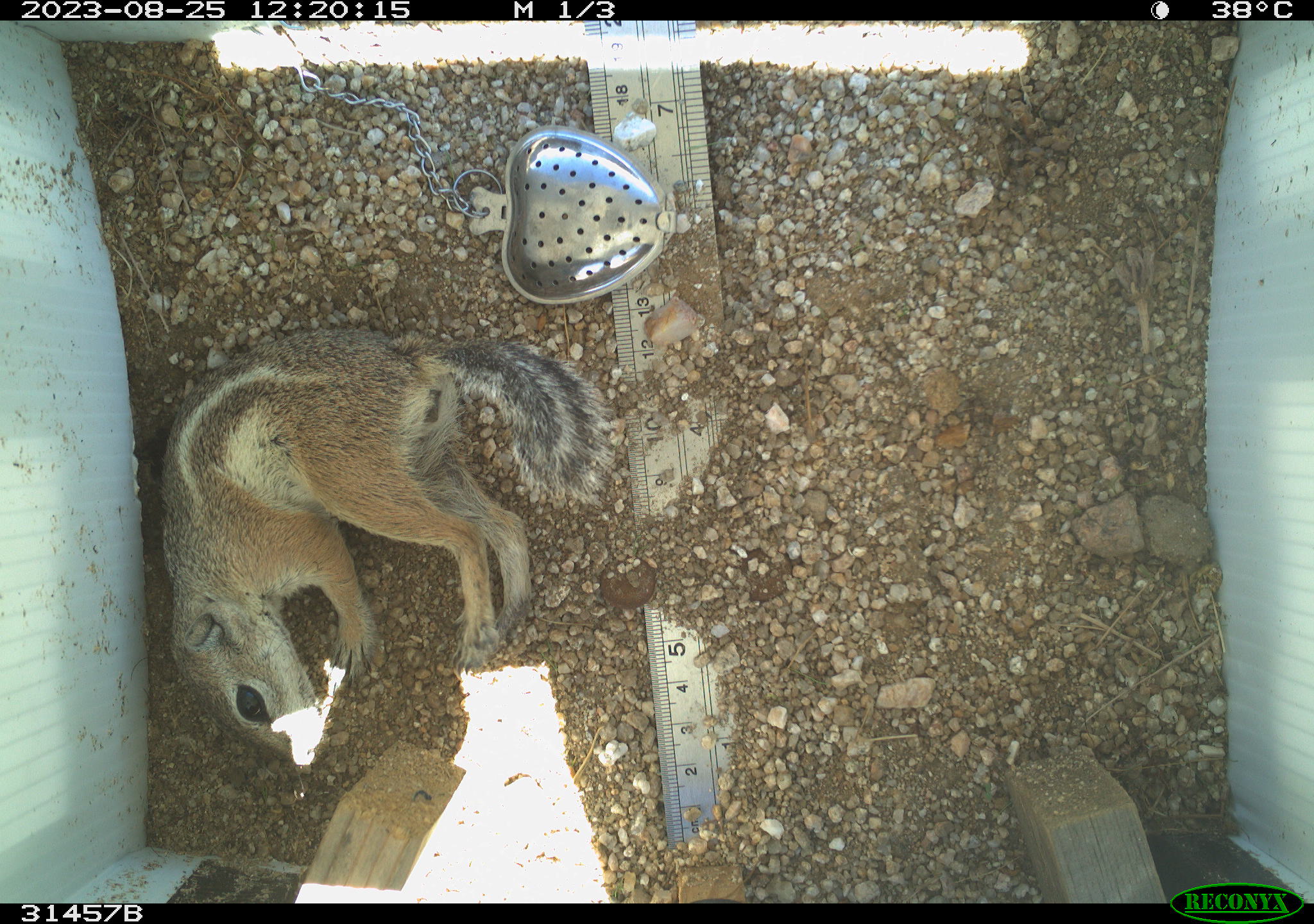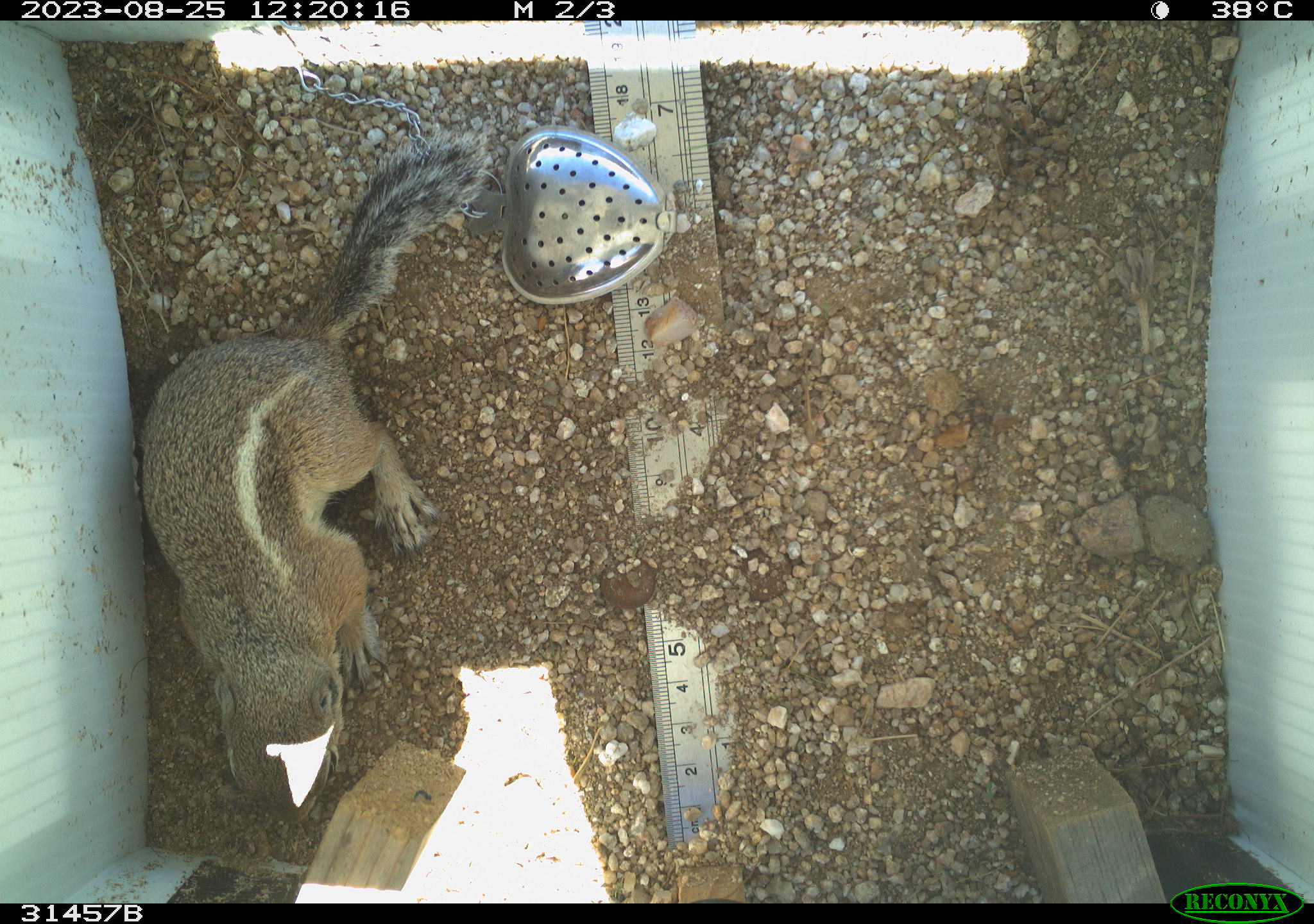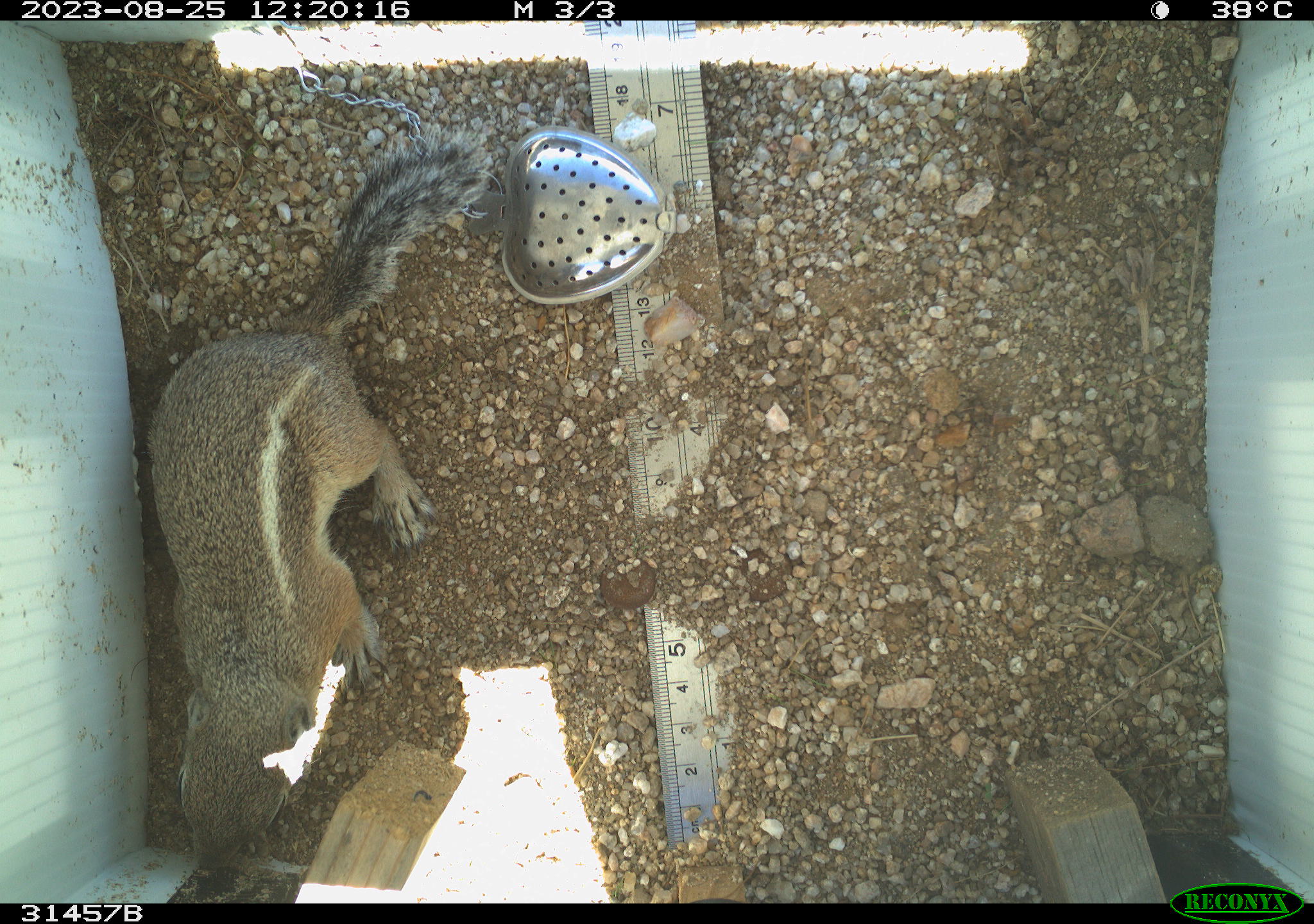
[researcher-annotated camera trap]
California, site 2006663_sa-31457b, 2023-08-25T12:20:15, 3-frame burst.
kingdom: Animalia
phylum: Chordata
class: Mammalia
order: Rodentia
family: Sciuridae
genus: Ammospermophilus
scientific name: Ammospermophilus leucurus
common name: white-tailed antelope squirrel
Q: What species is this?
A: White-tailed antelope squirrel (Ammospermophilus leucurus).